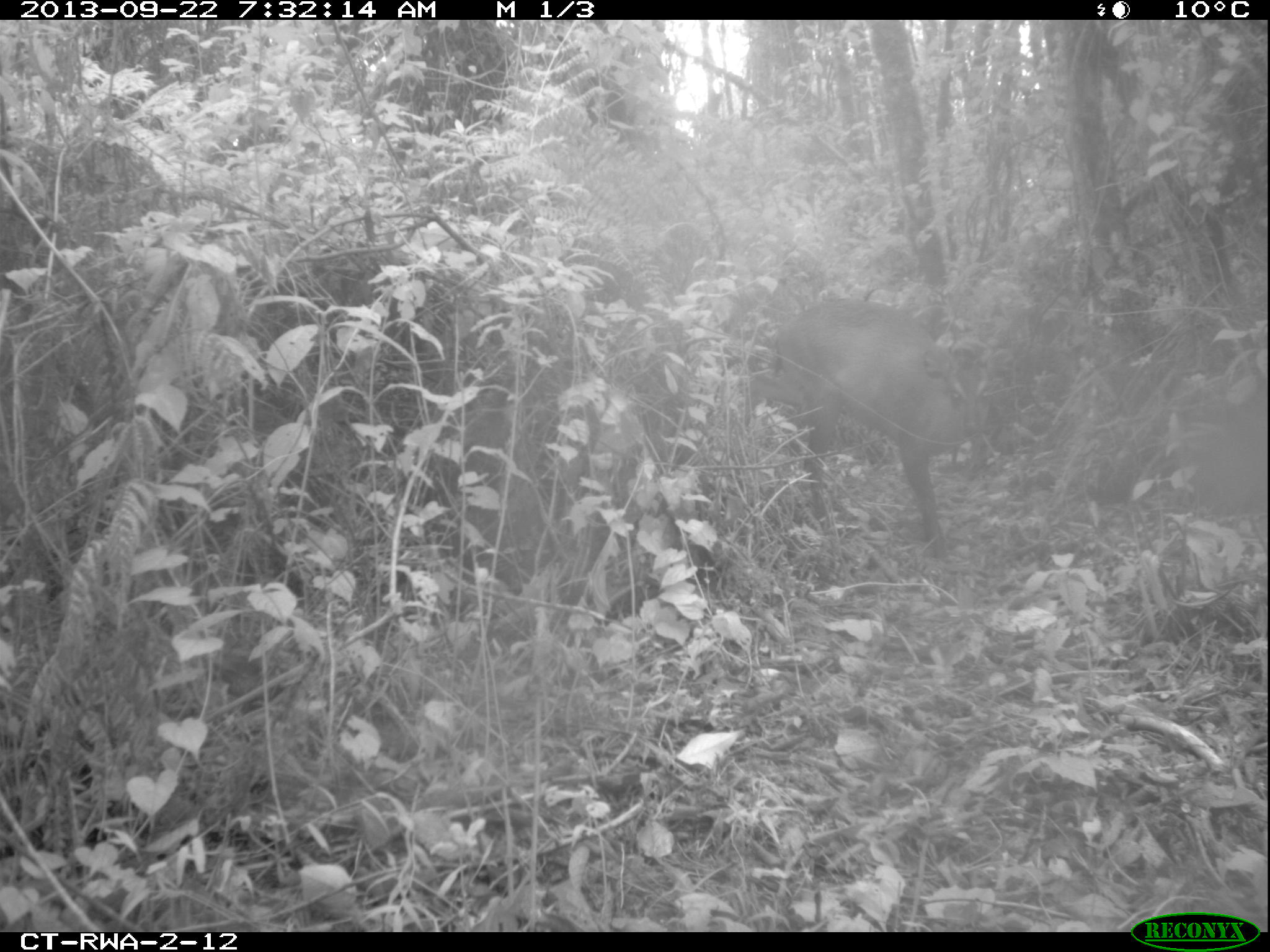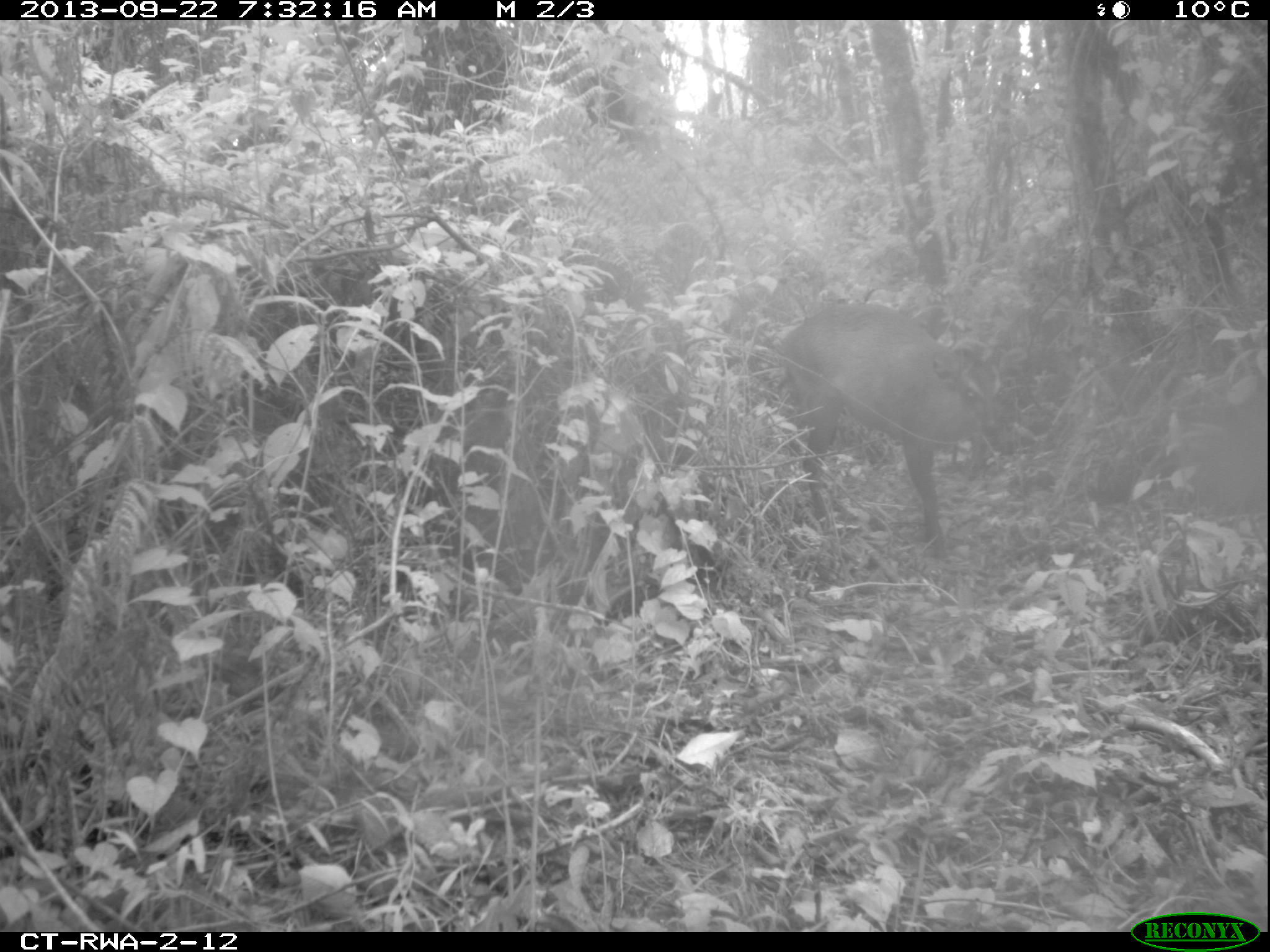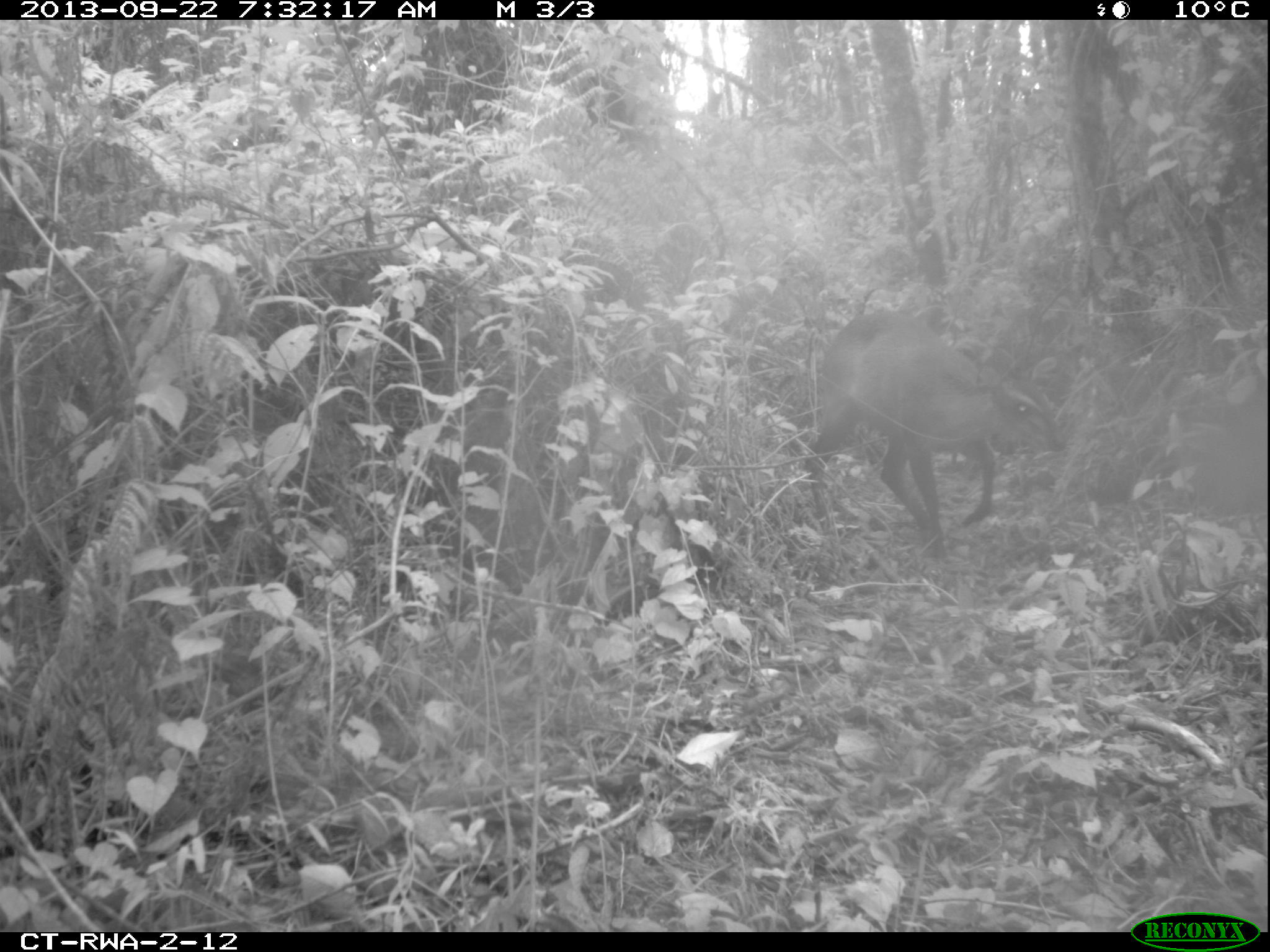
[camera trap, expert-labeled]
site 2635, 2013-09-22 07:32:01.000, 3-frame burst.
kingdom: Animalia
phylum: Chordata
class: Mammalia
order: Artiodactyla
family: Bovidae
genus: Cephalophus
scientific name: Cephalophus nigrifrons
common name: black-fronted duiker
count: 1